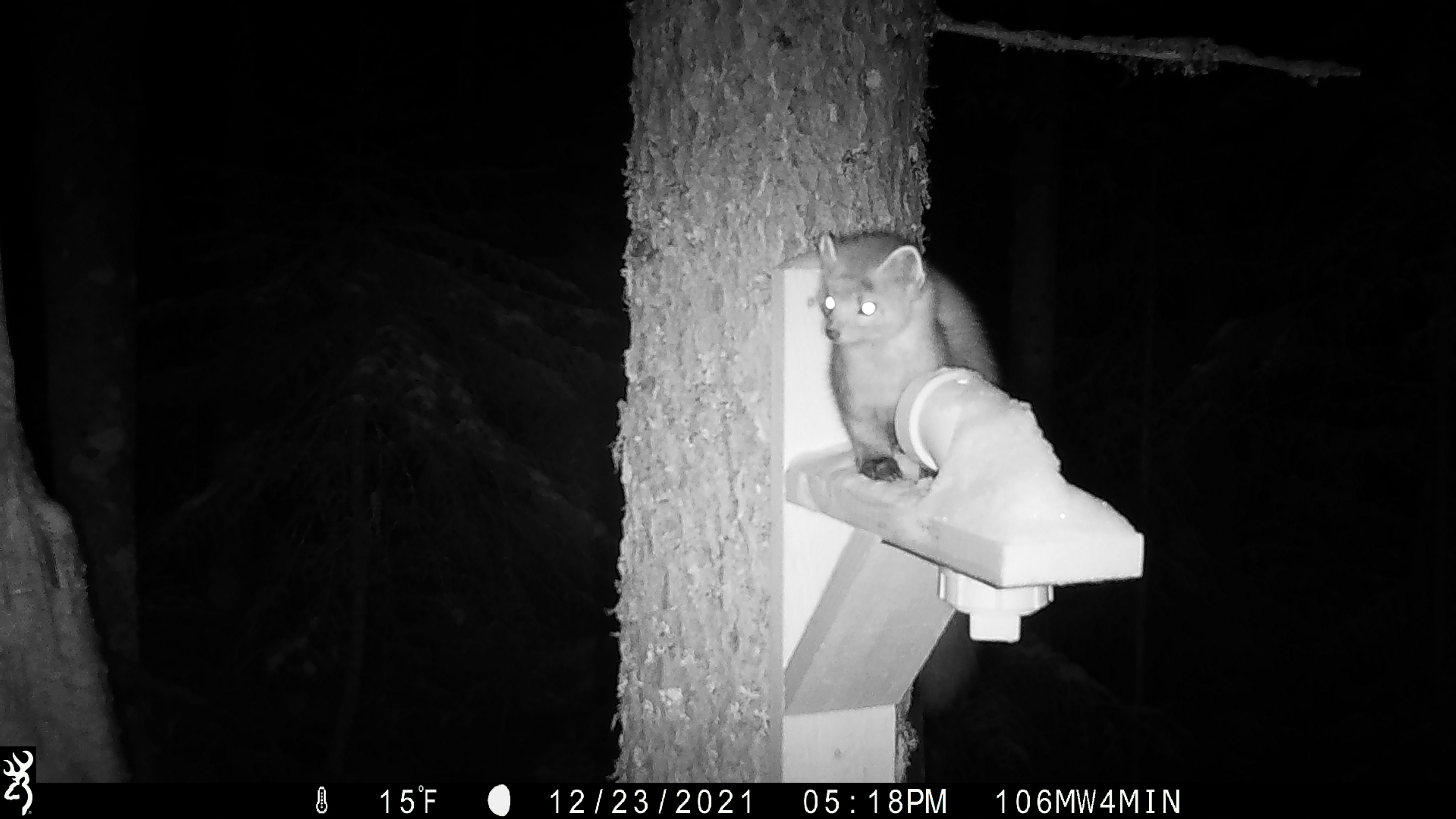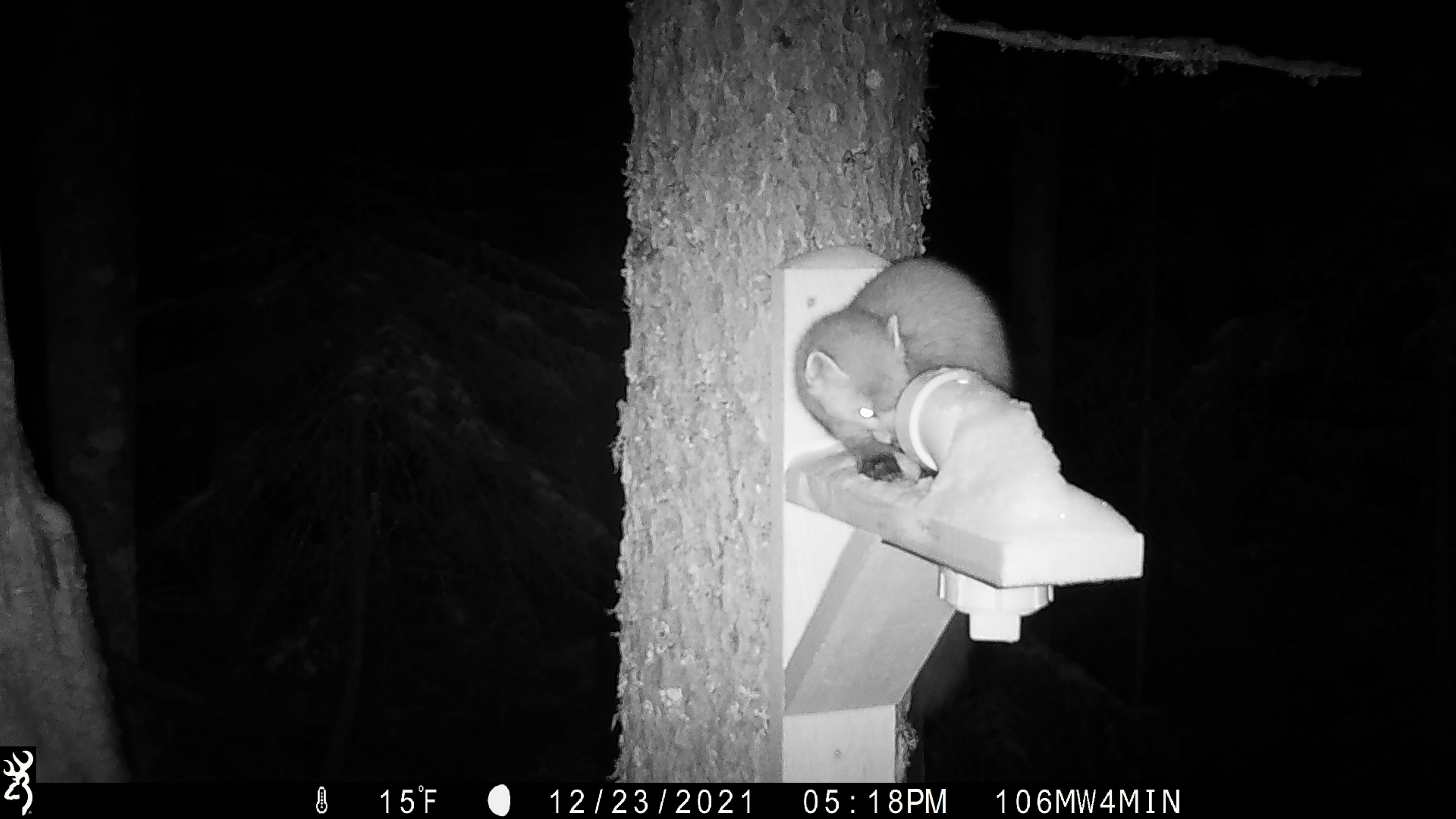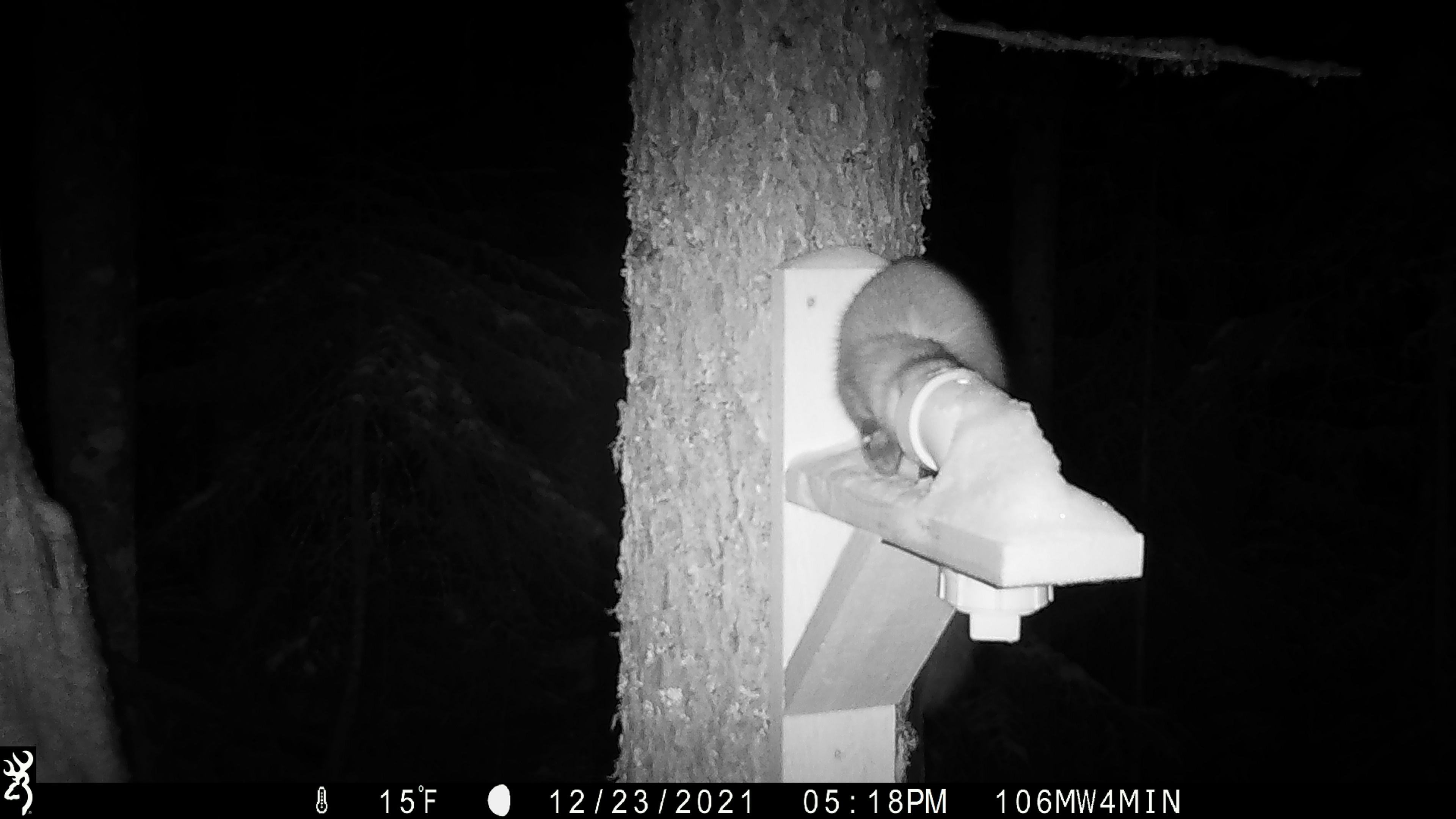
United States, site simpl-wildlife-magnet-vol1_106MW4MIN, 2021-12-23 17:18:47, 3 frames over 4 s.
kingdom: Animalia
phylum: Chordata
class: Mammalia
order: Carnivora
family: Mustelidae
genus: Martes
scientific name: Martes americana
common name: american marten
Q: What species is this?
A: American marten (Martes americana).